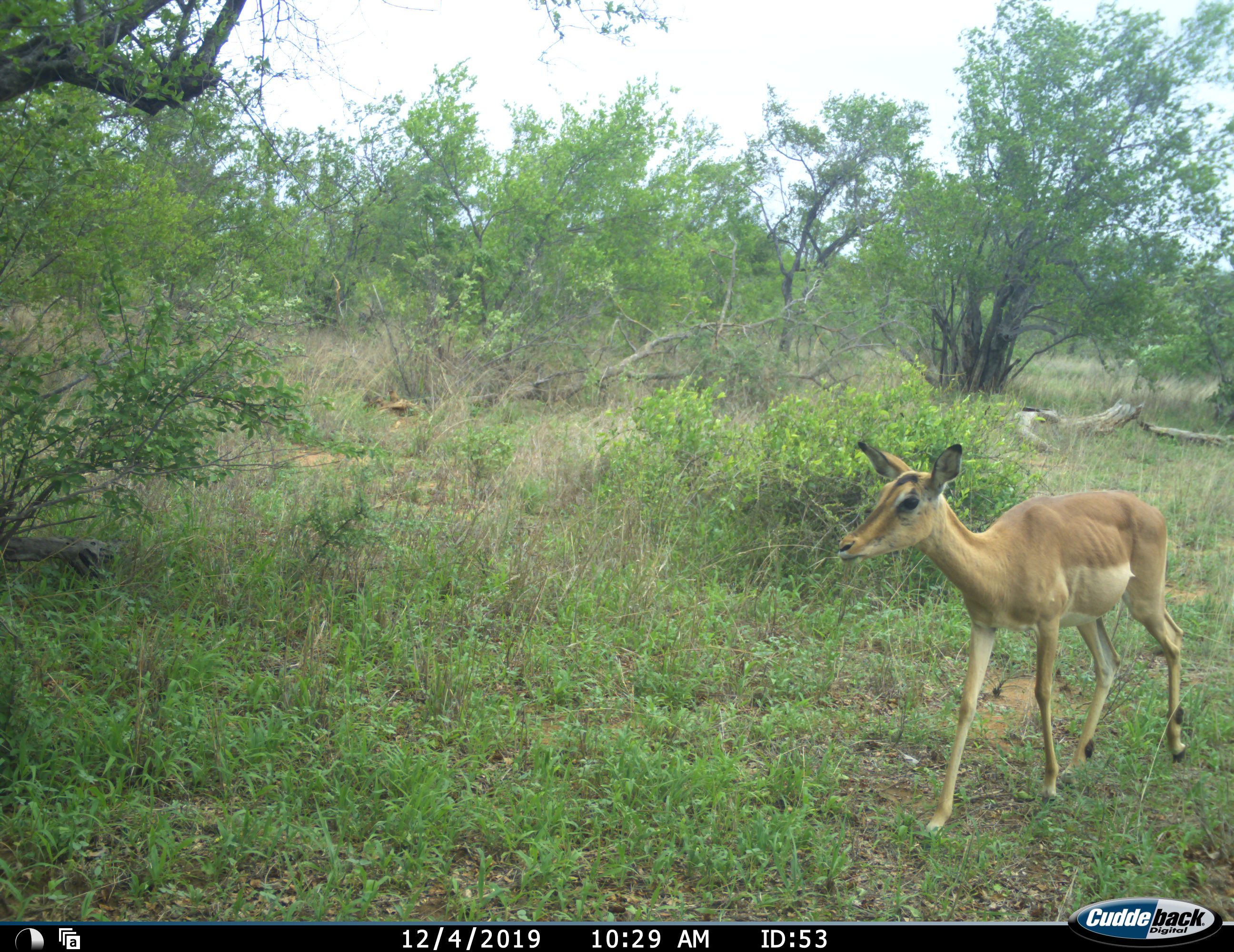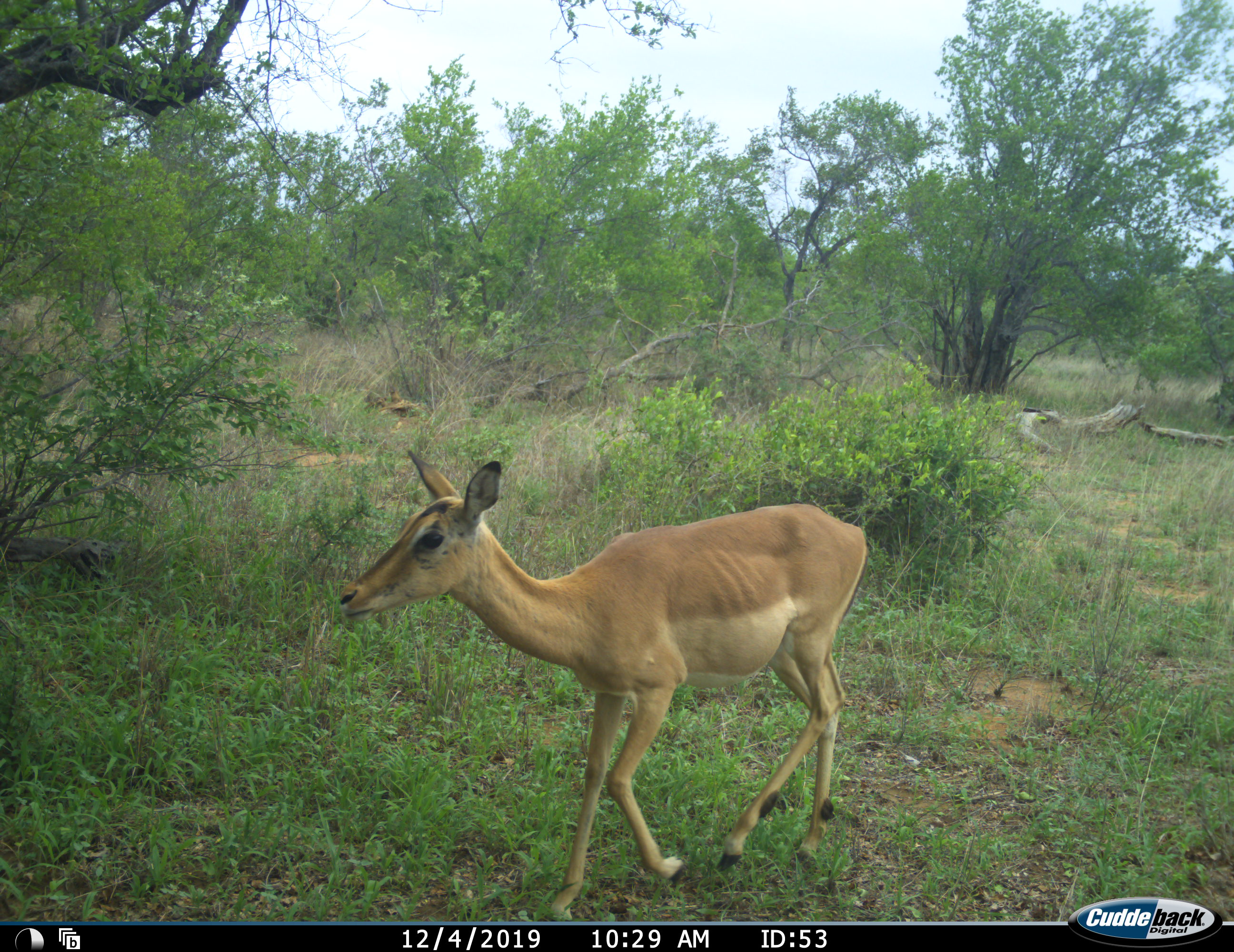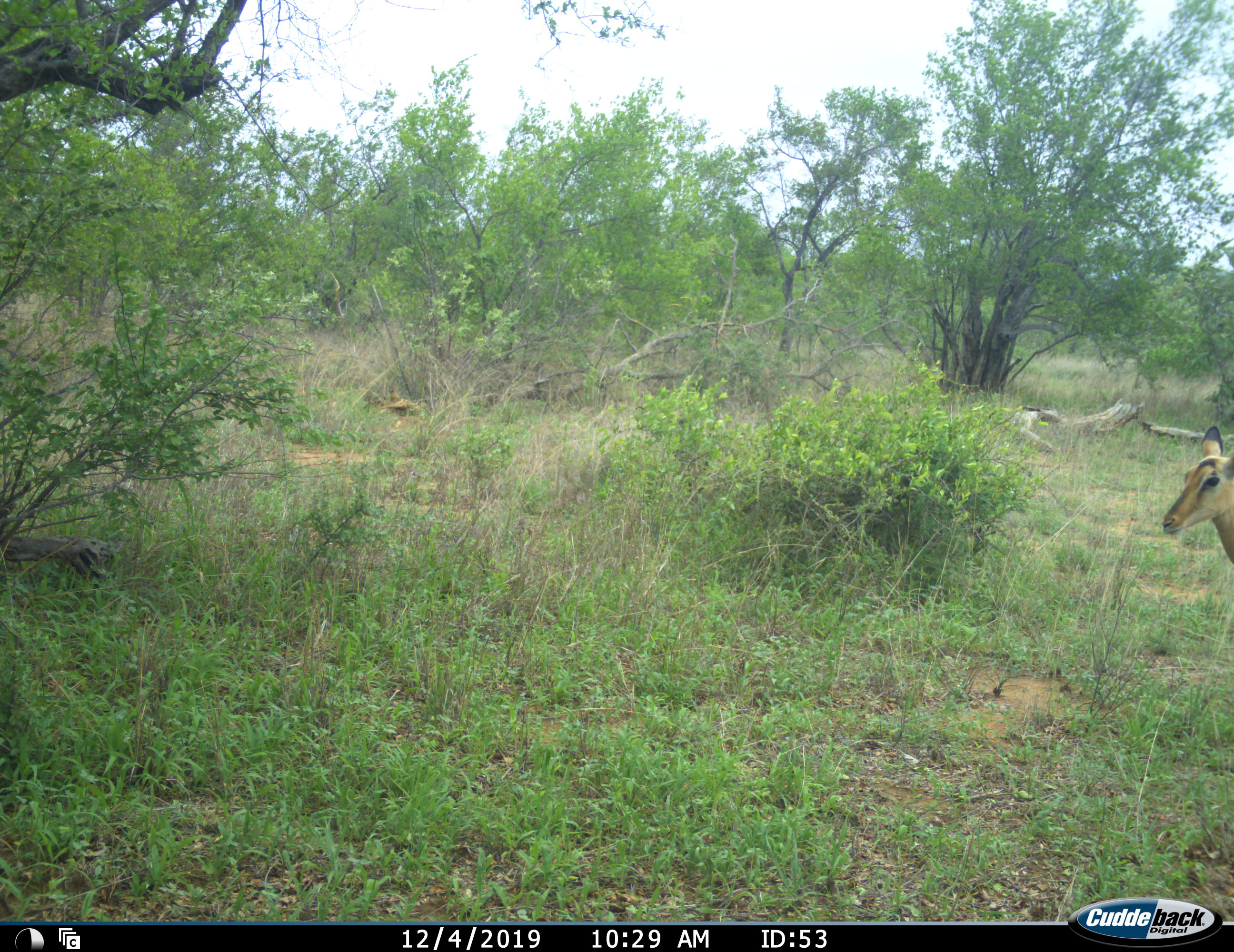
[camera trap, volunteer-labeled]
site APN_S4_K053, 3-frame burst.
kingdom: Animalia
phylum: Chordata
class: Mammalia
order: Artiodactyla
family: Bovidae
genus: Aepyceros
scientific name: Aepyceros melampus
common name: impala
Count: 1.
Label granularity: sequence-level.